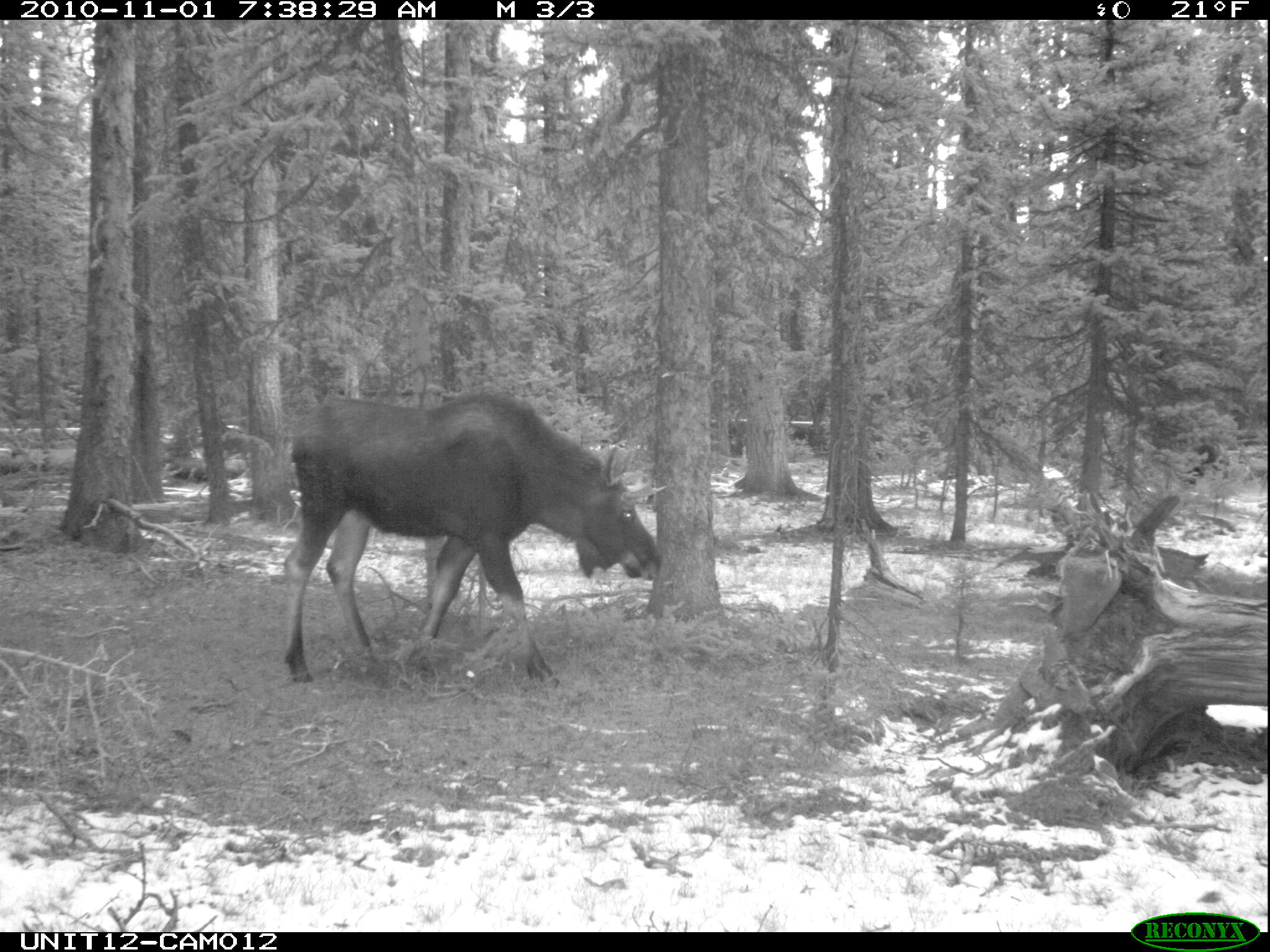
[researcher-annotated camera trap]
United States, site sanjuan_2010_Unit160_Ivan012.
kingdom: Animalia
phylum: Chordata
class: Mammalia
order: Artiodactyla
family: Cervidae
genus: Alces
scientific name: Alces alces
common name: moose